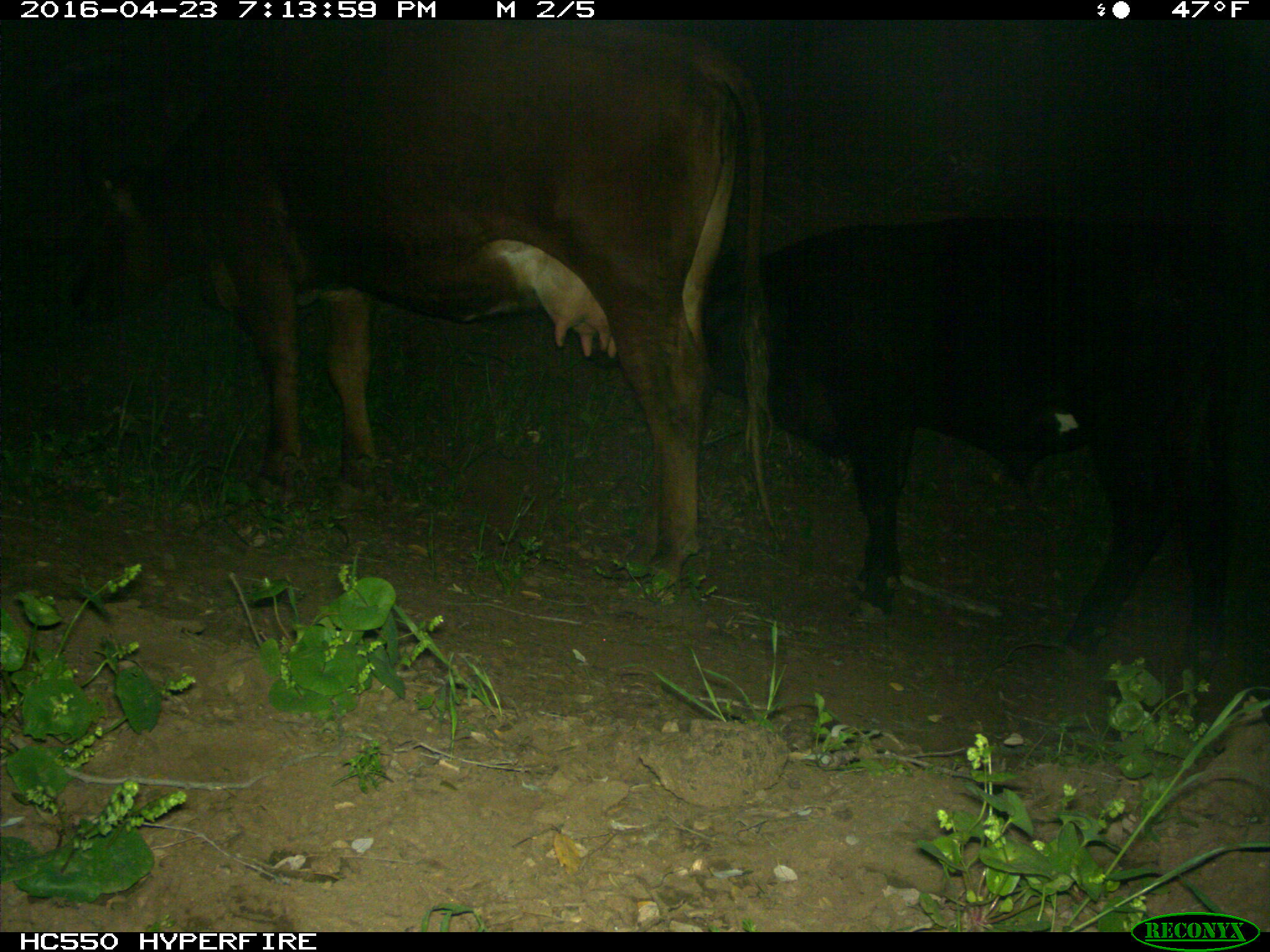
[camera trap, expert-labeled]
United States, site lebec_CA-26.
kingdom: Animalia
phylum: Chordata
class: Mammalia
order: Artiodactyla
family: Bovidae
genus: Bos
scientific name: Bos taurus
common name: domestic cow